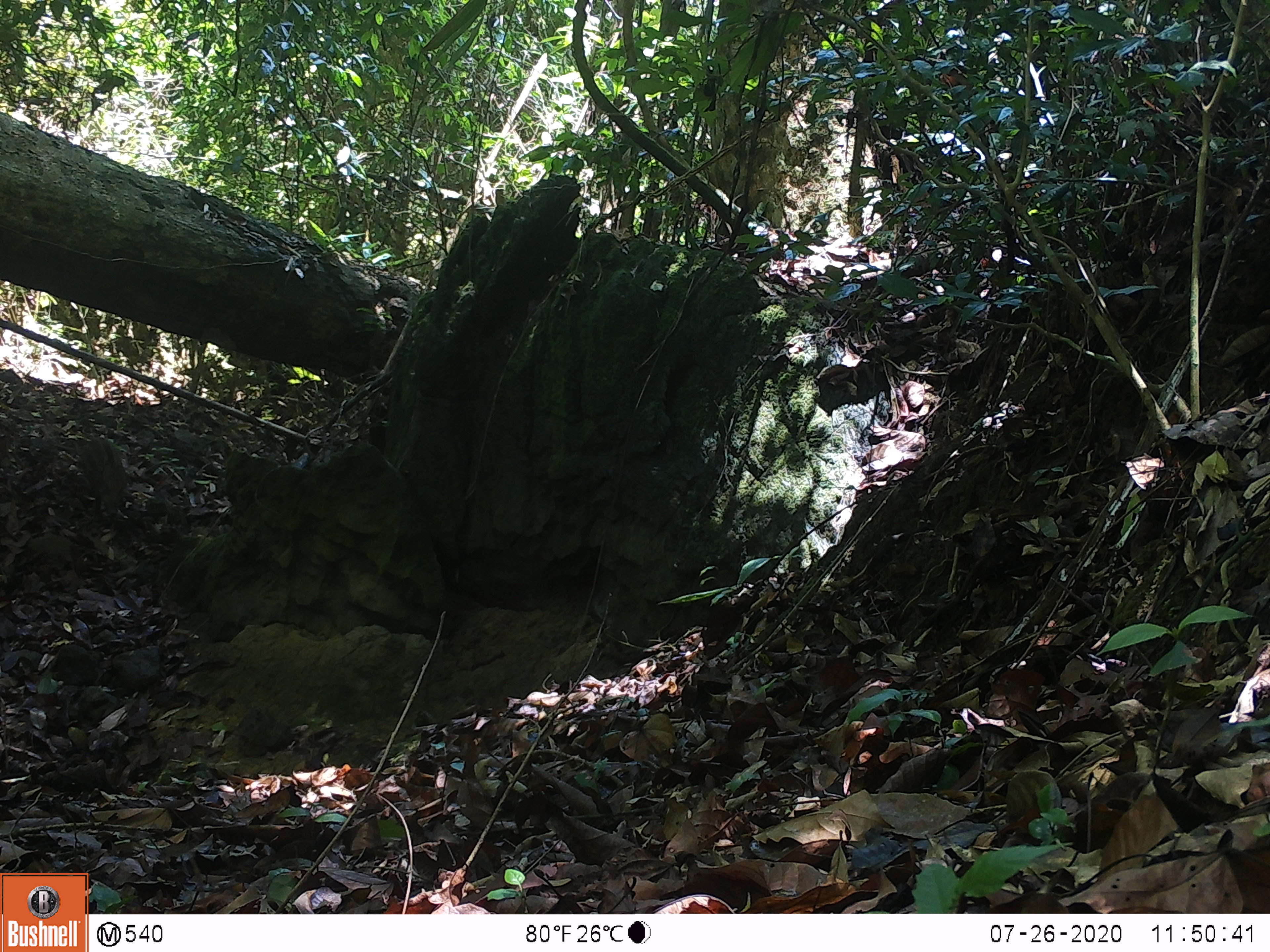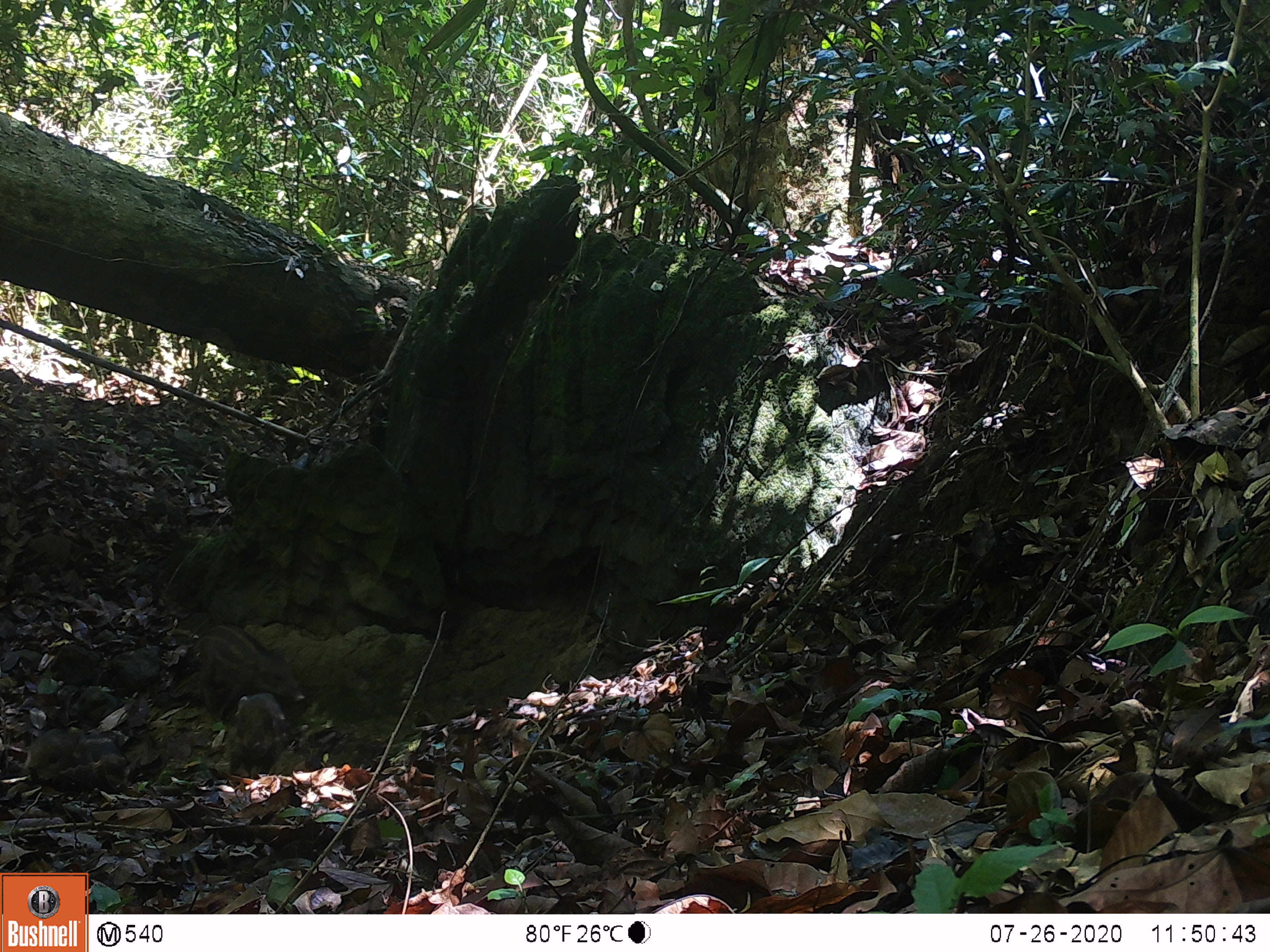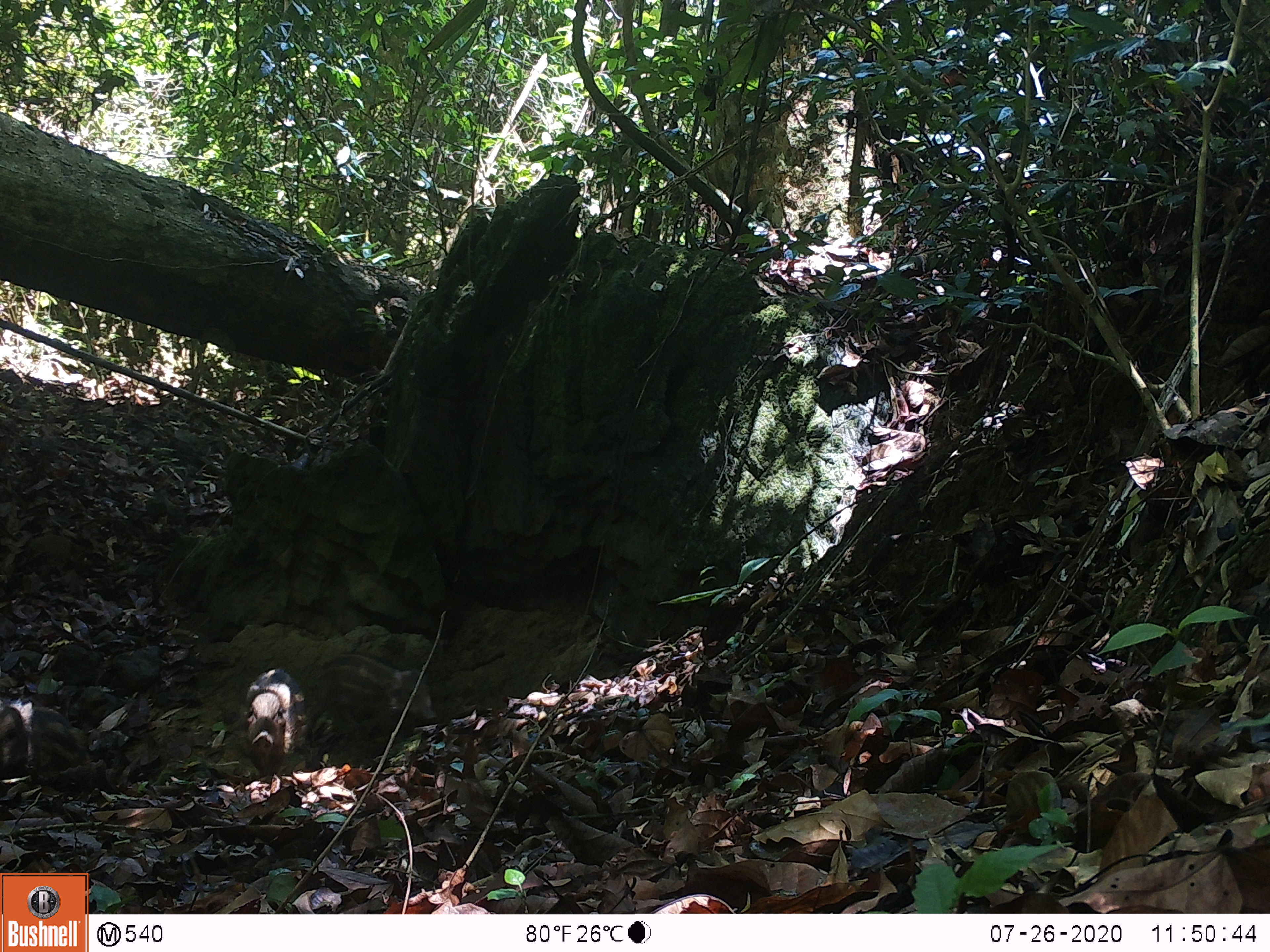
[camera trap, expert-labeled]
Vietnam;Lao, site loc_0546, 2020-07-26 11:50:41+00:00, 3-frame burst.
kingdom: Animalia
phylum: Chordata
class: Mammalia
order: Artiodactyla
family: Suidae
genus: Sus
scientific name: Sus scrofa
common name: eurasian wild pig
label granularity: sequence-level